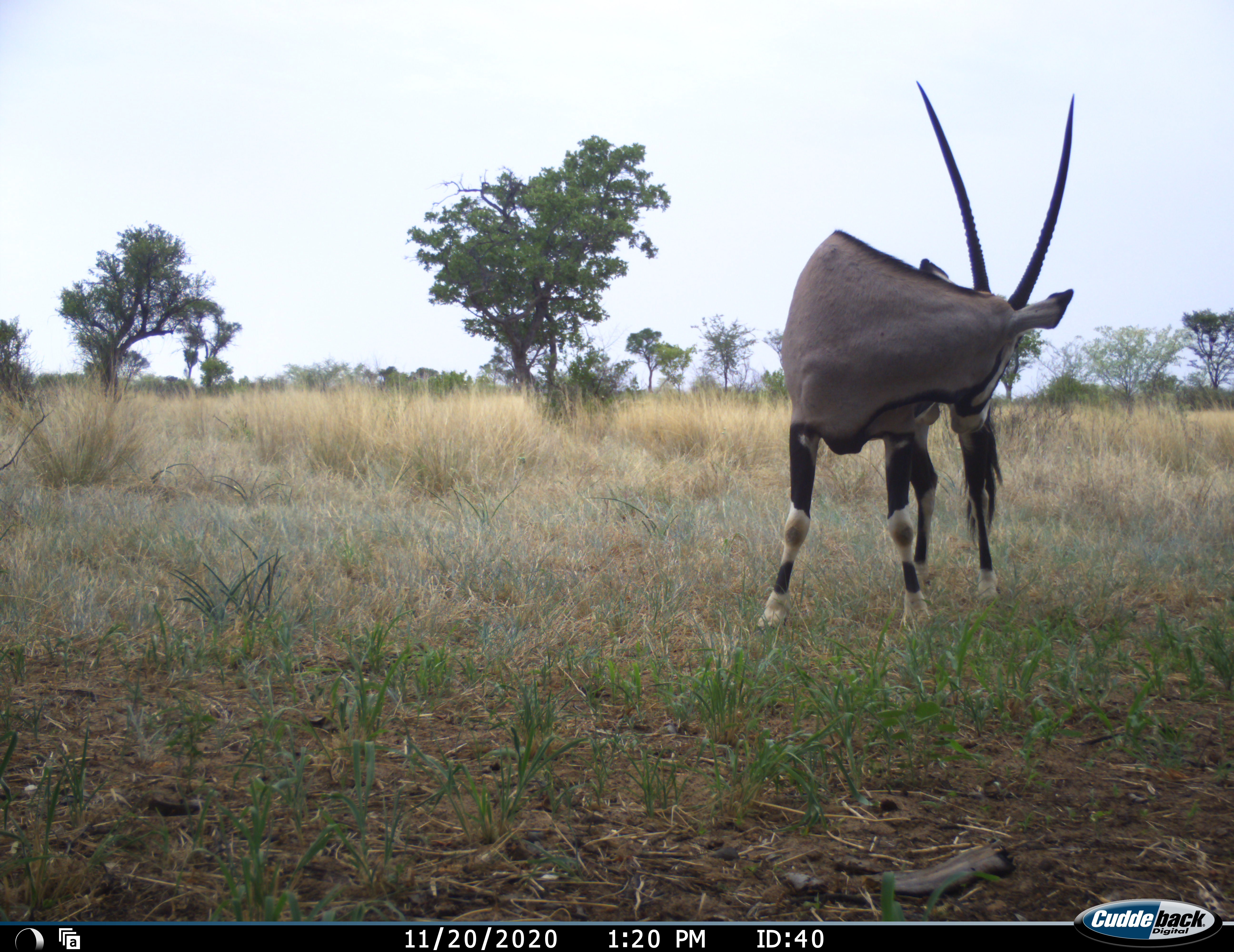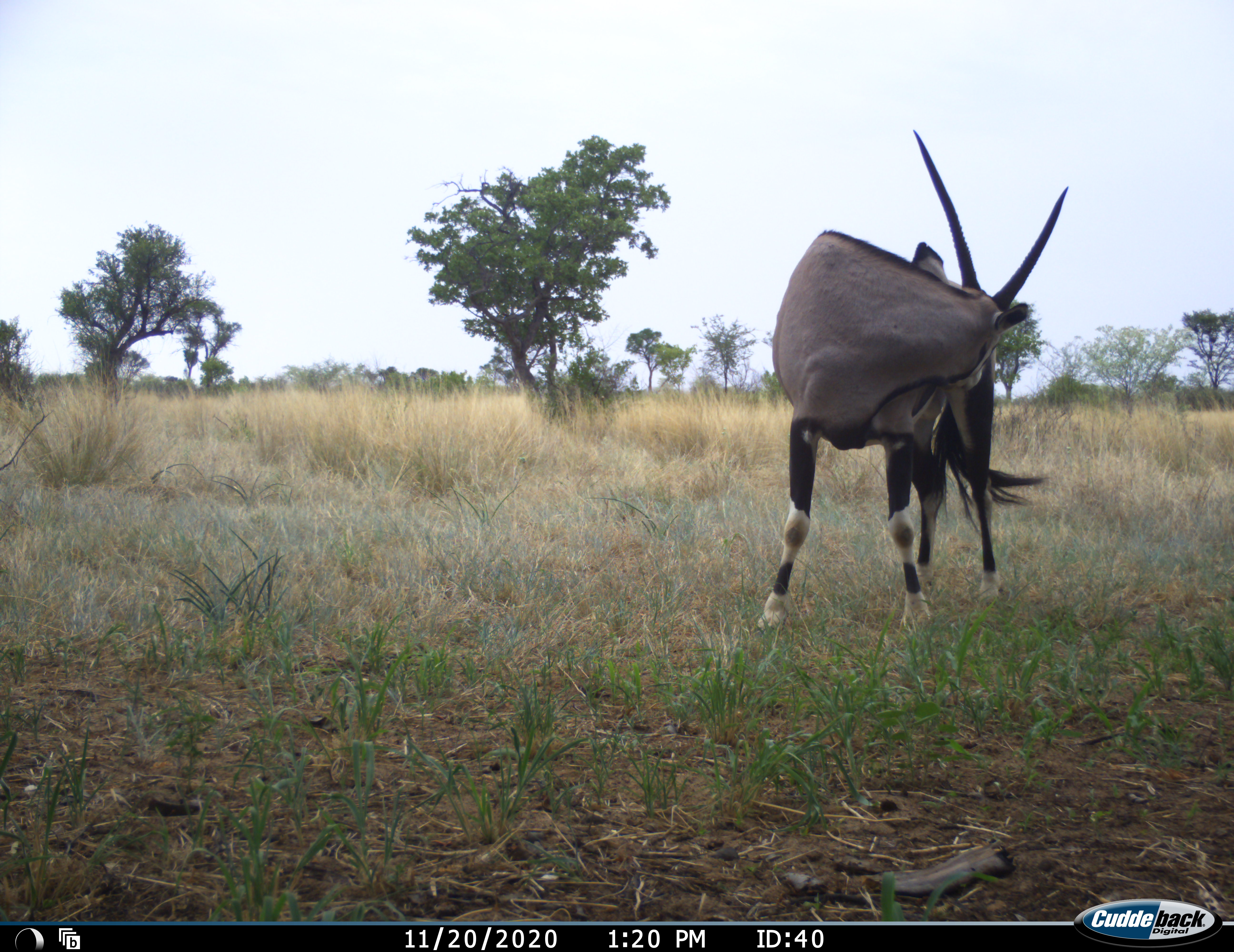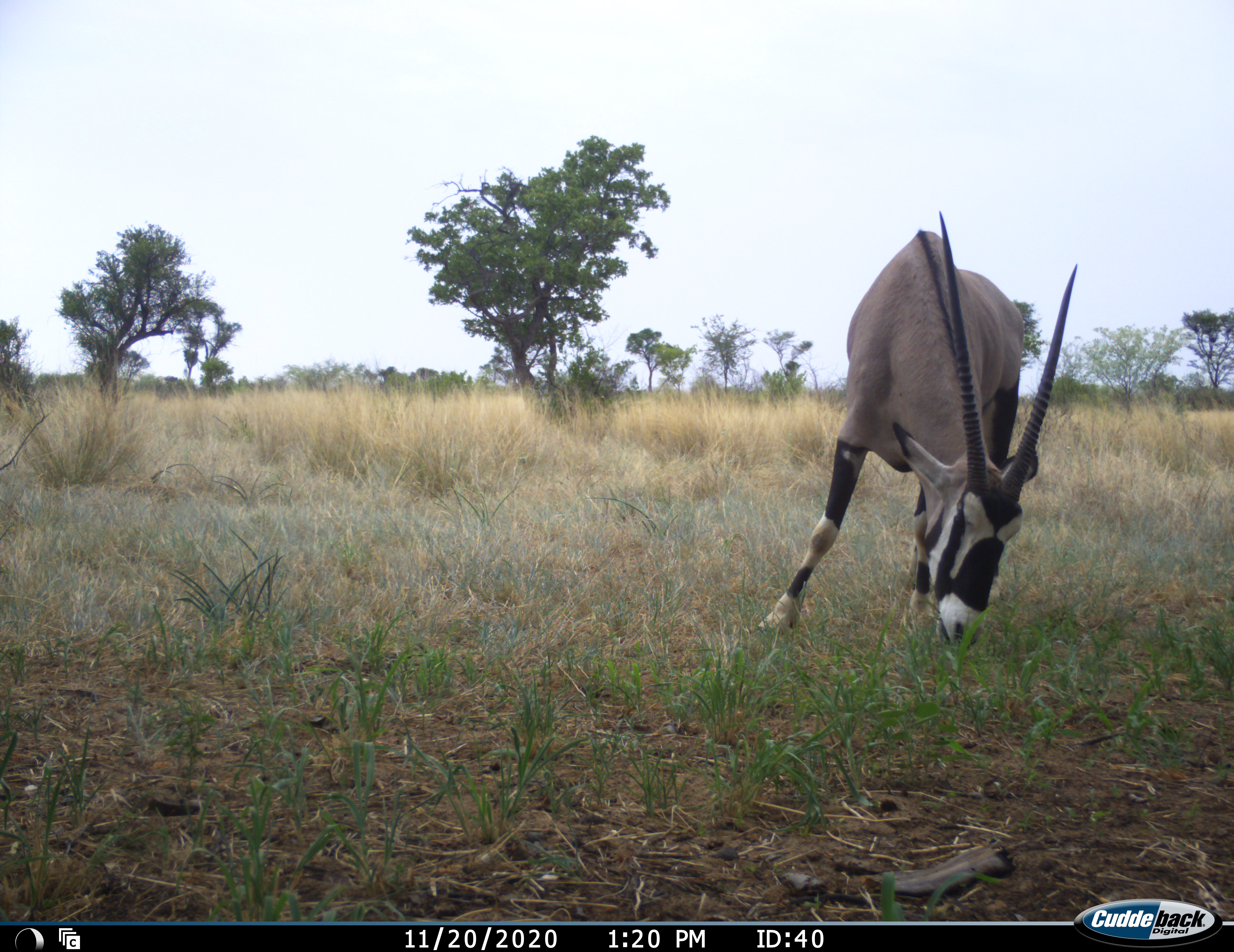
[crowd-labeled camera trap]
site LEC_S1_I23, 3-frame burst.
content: unidentified animal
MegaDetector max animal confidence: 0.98